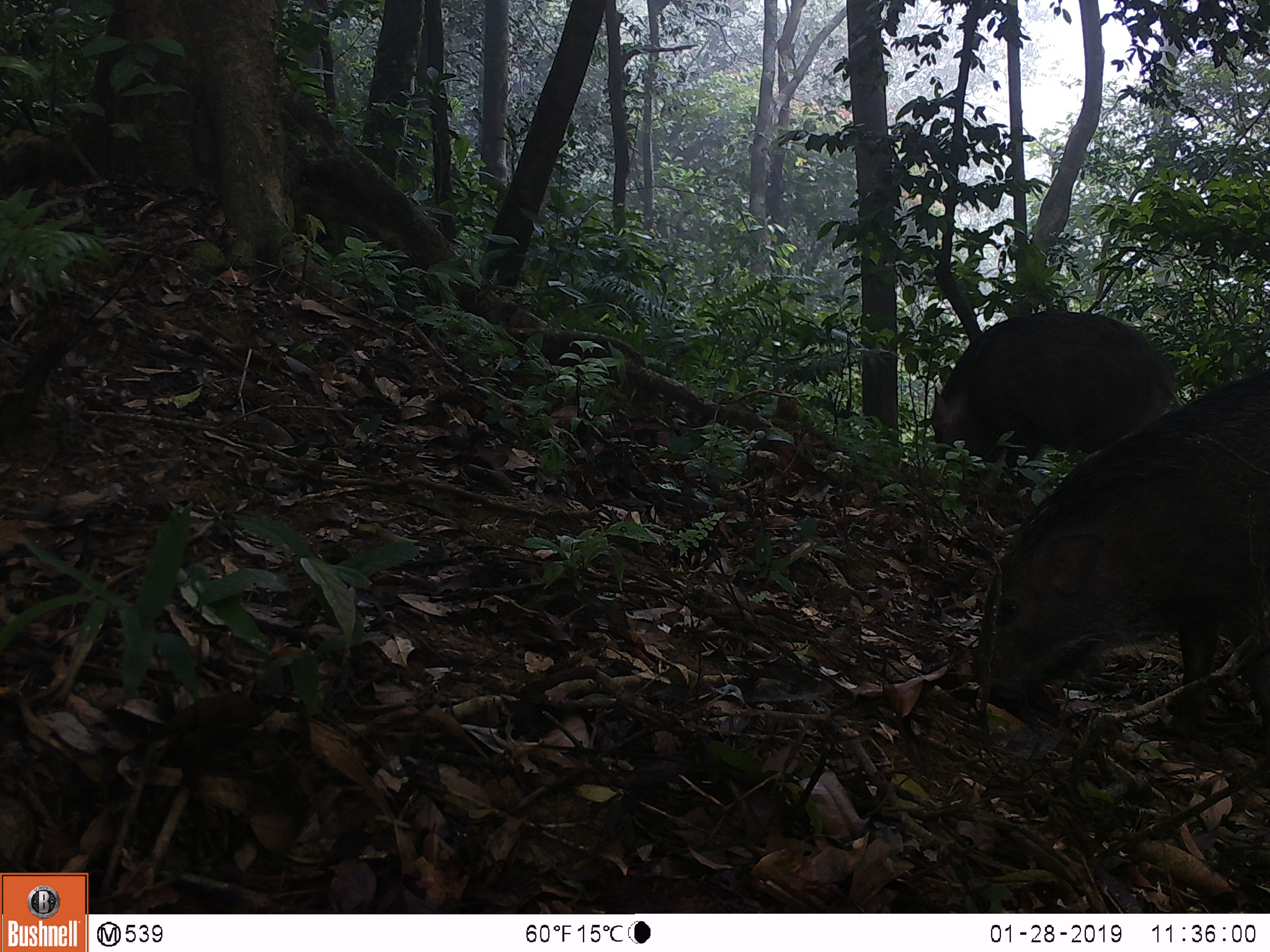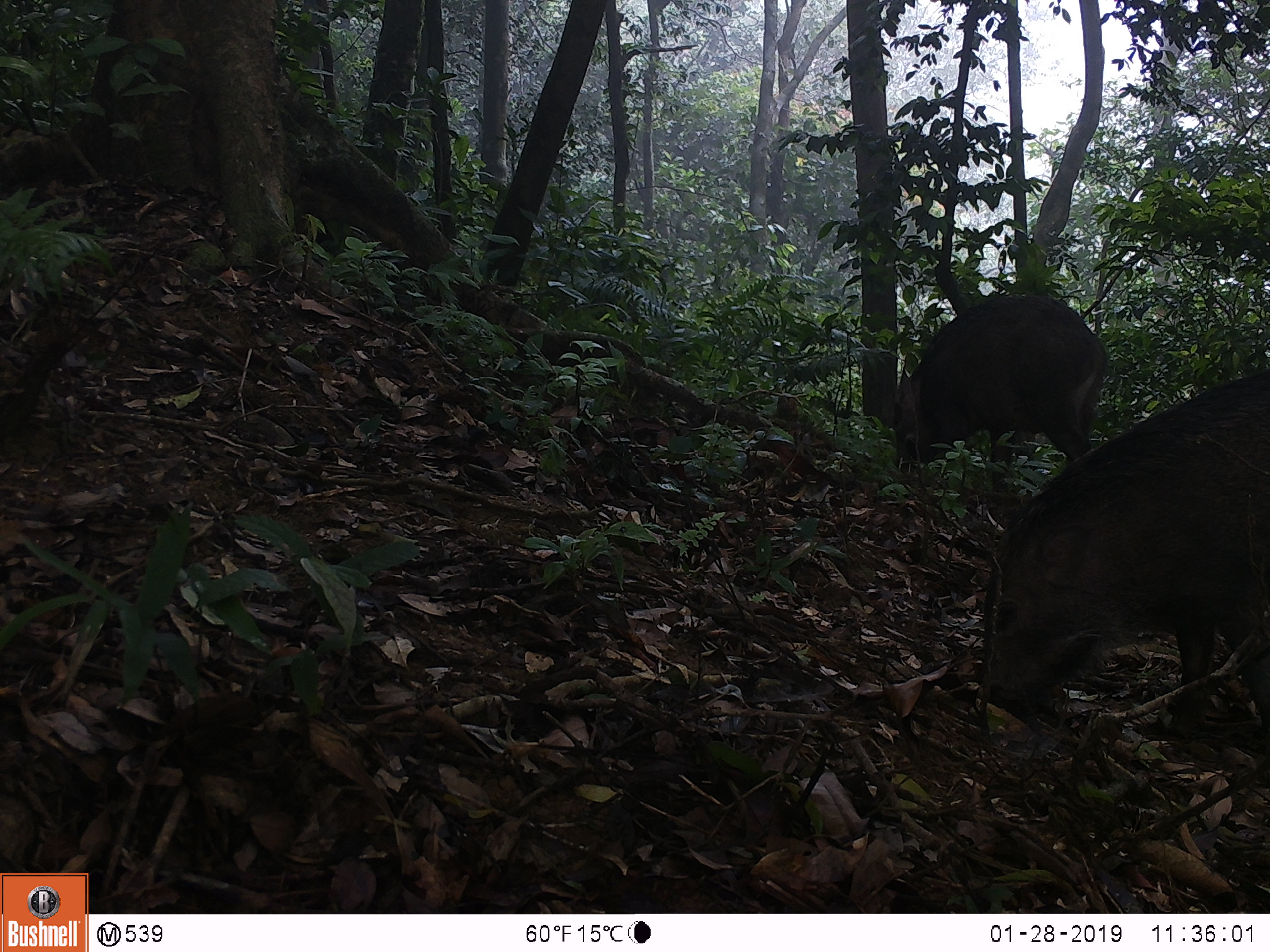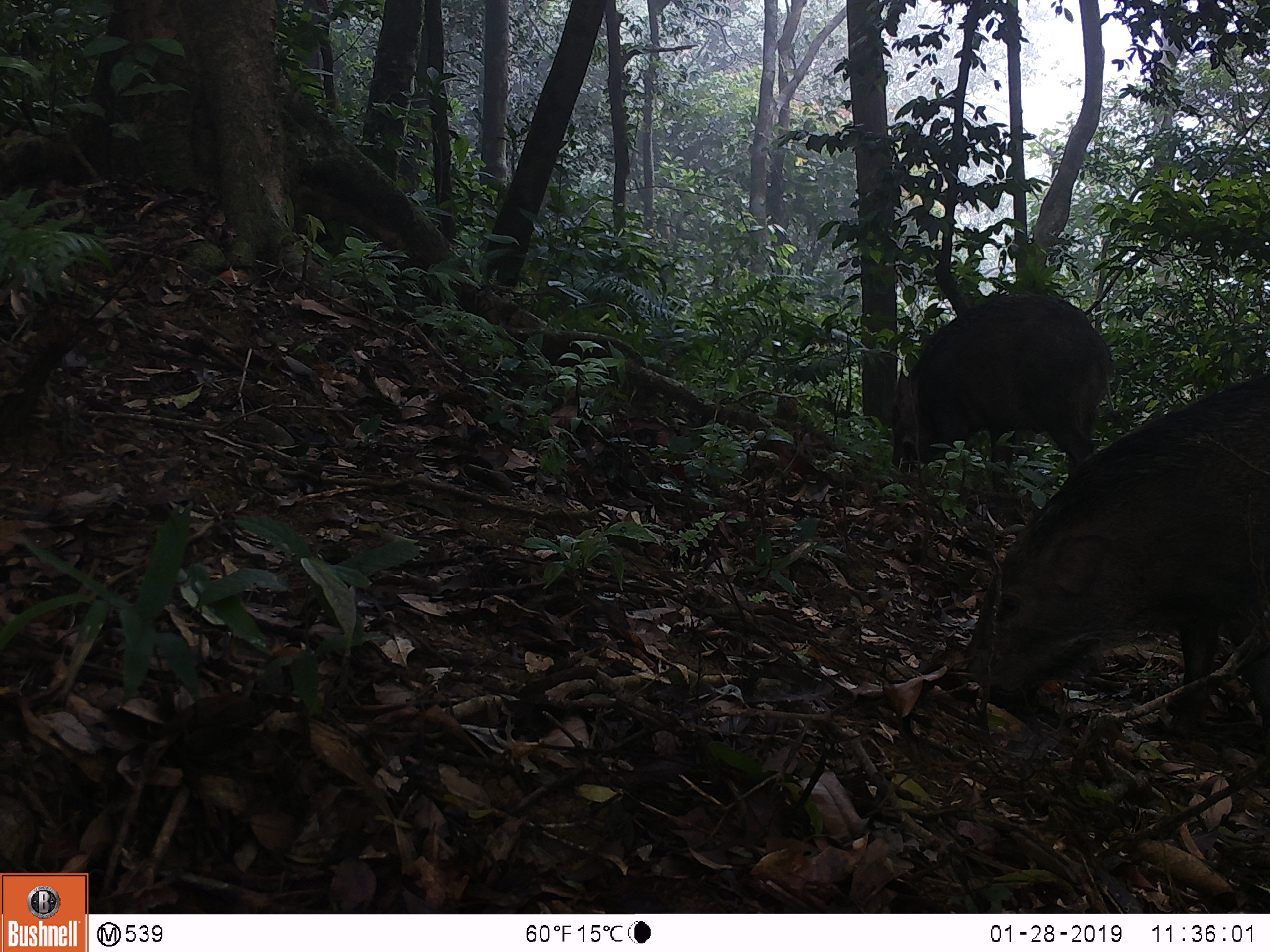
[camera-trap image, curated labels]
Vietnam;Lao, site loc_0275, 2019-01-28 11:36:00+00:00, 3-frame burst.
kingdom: Animalia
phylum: Chordata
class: Mammalia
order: Artiodactyla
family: Suidae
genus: Sus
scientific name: Sus scrofa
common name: eurasian wild pig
Eurasian wild pig (Sus scrofa). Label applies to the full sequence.